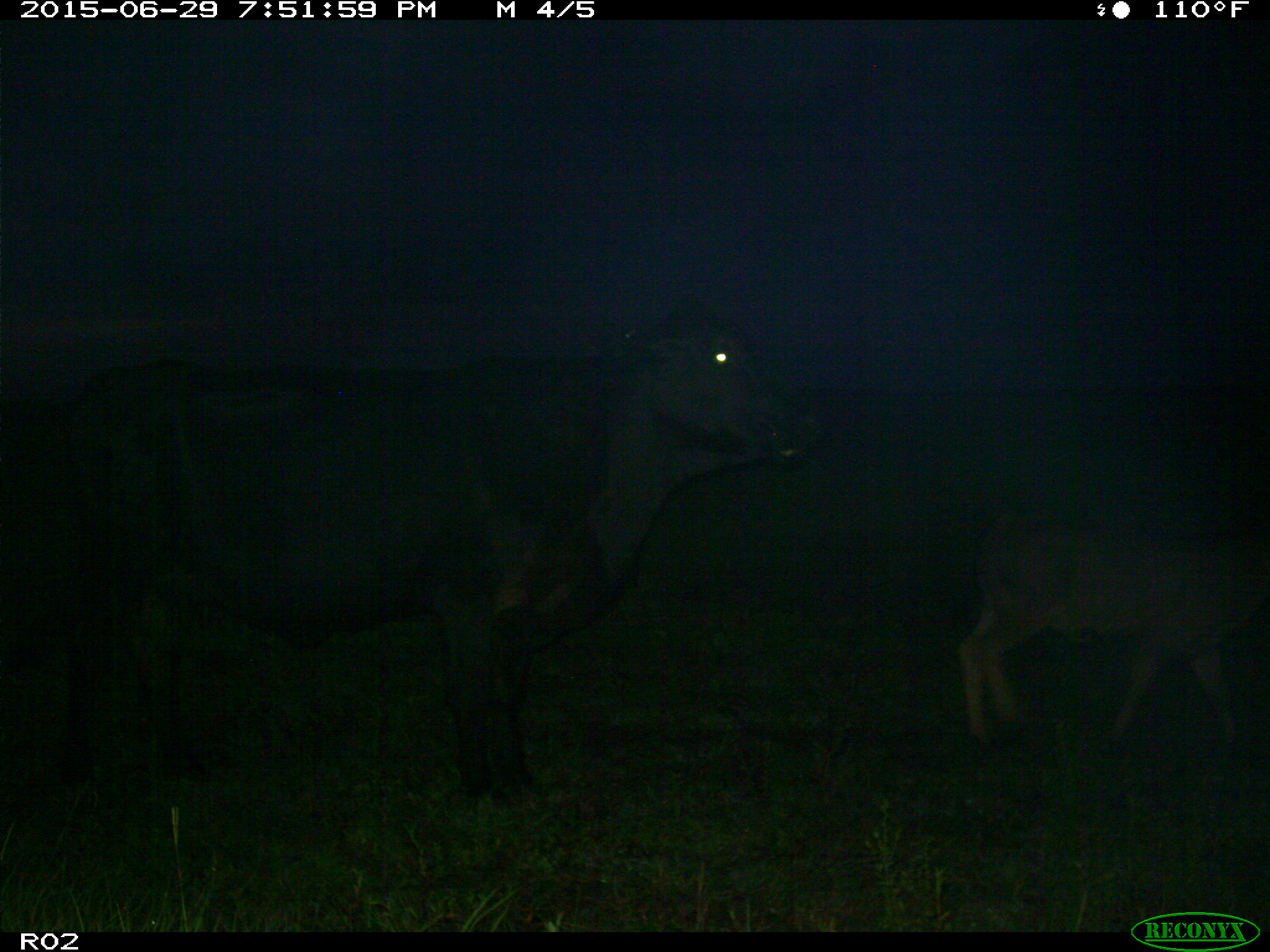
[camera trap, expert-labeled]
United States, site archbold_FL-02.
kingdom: Animalia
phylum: Chordata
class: Mammalia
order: Artiodactyla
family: Bovidae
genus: Bos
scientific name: Bos taurus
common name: domestic cow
Bos taurus (domestic cow).